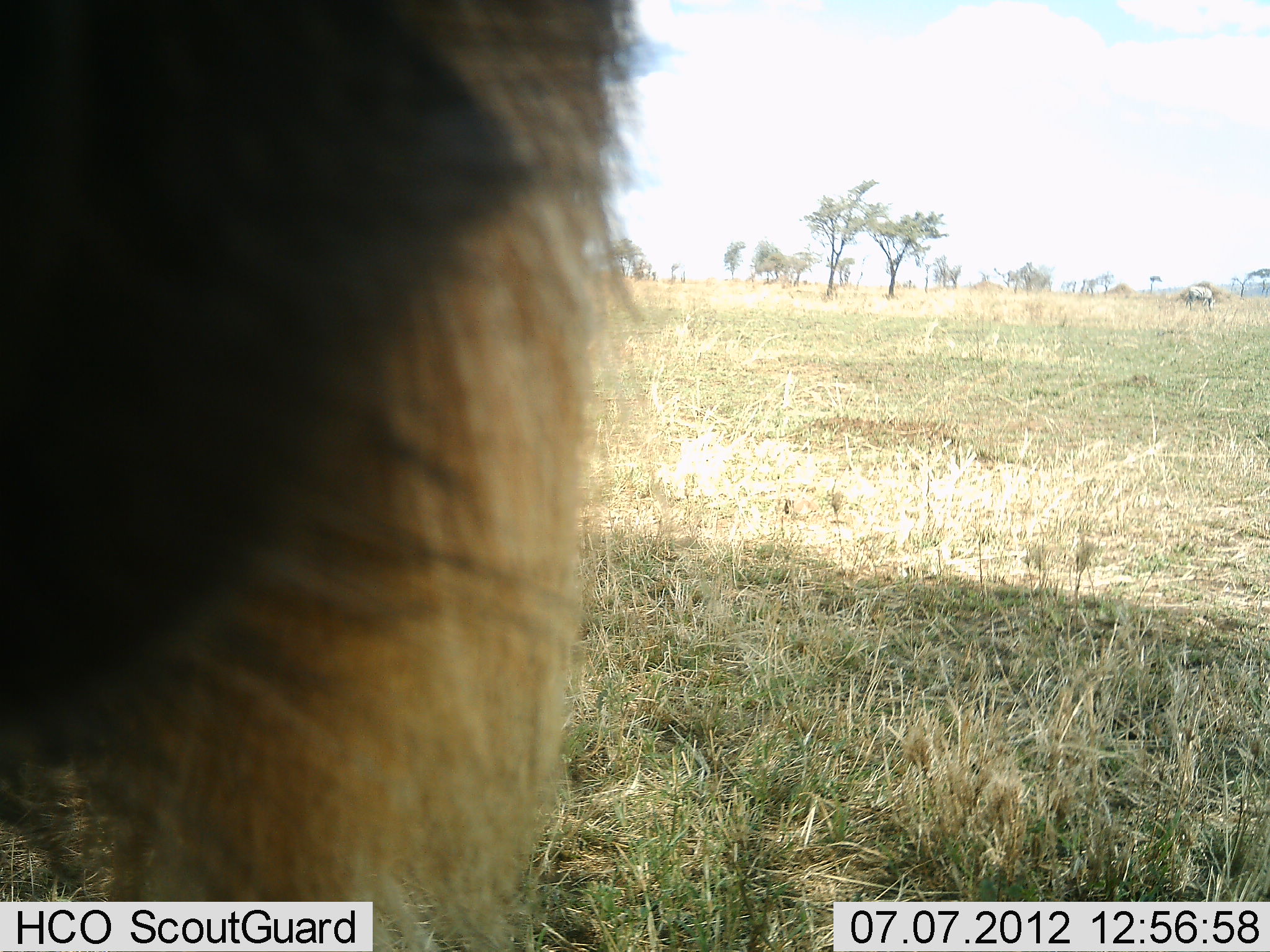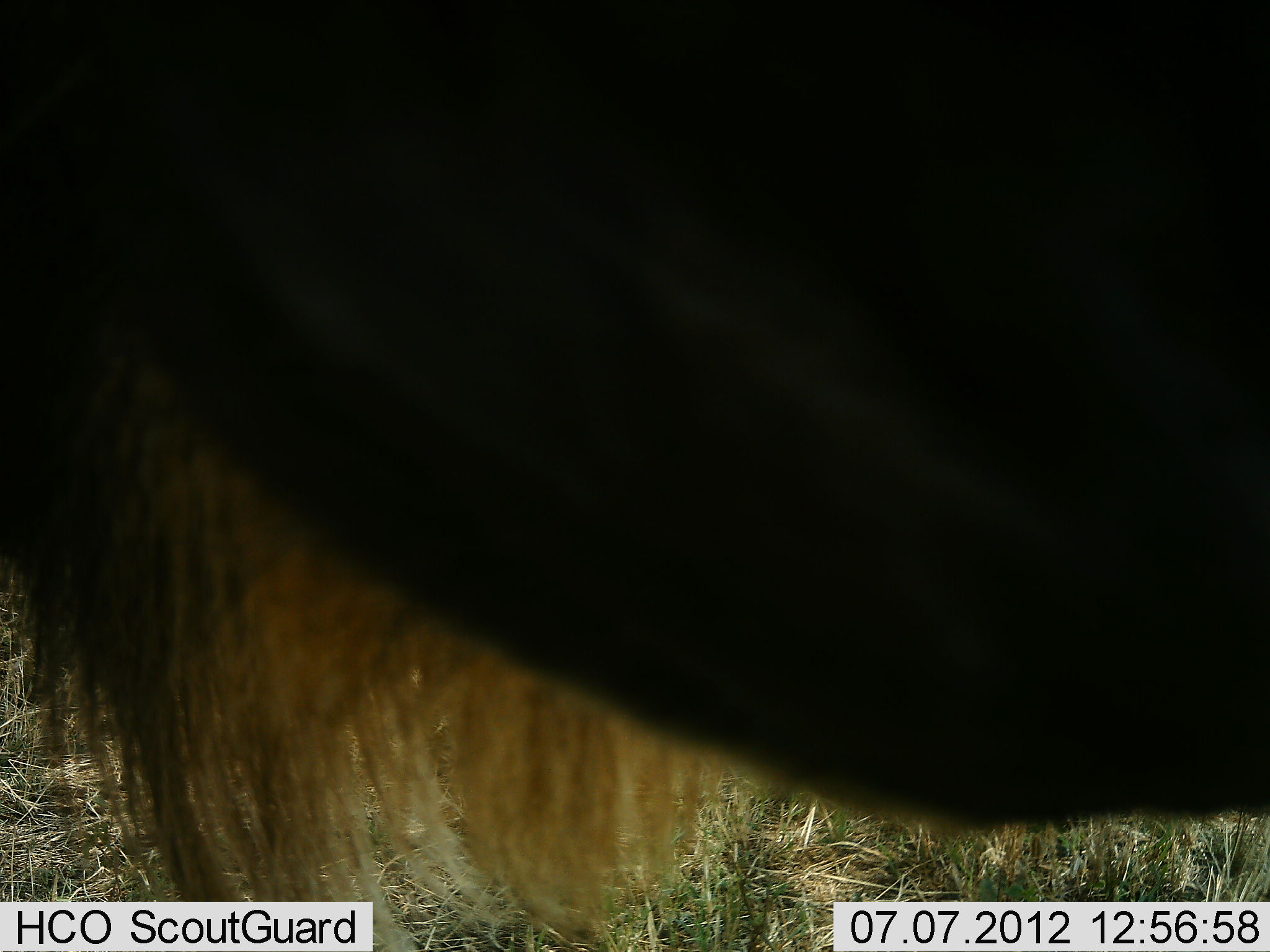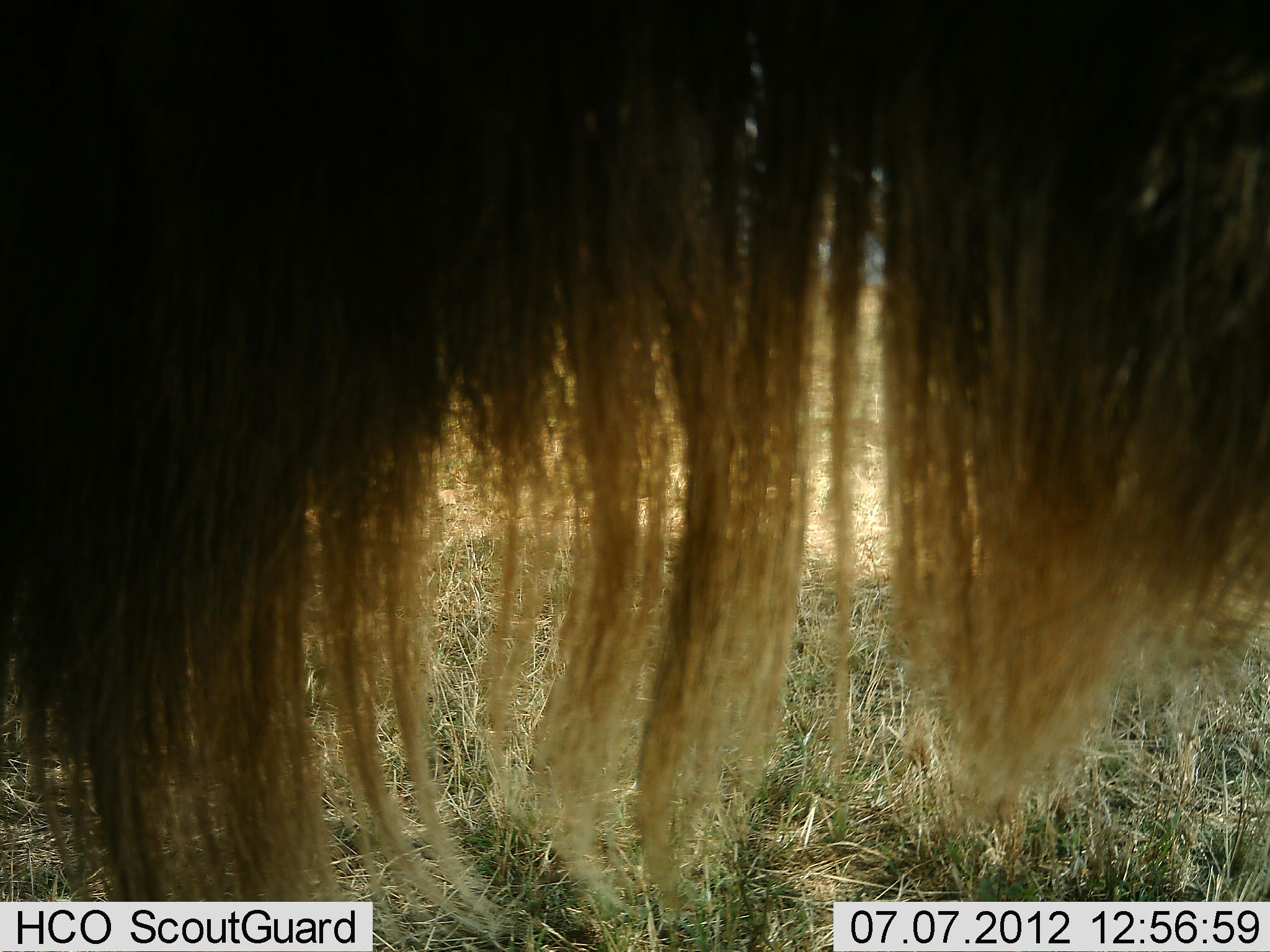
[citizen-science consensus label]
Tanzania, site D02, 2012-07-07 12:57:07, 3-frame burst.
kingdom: Animalia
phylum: Chordata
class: Mammalia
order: Artiodactyla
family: Bovidae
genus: Connochaetes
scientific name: Connochaetes taurinus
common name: blue wildebeest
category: wildebeest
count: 1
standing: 40%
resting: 0%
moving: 50%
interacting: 10%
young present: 0%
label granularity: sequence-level